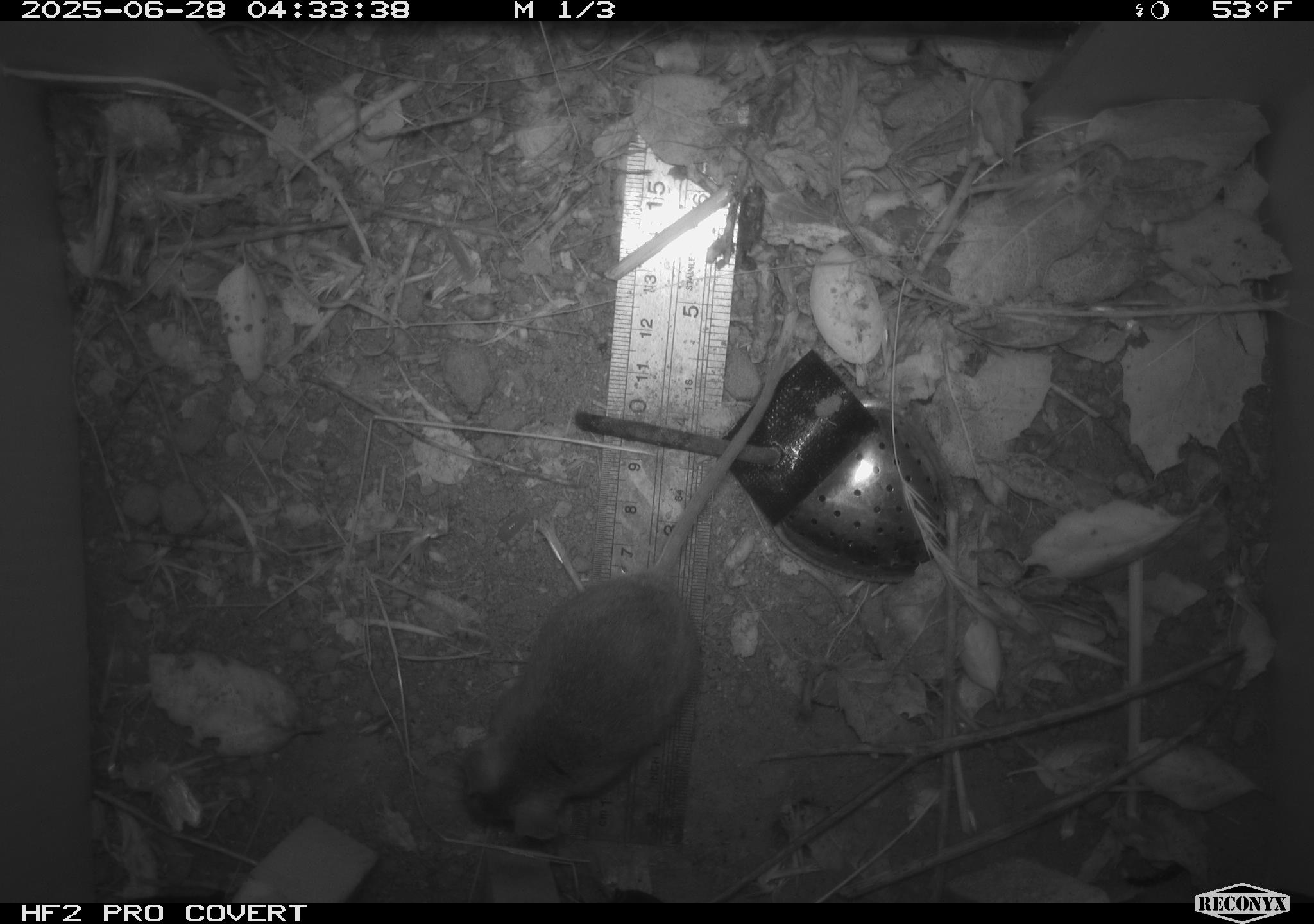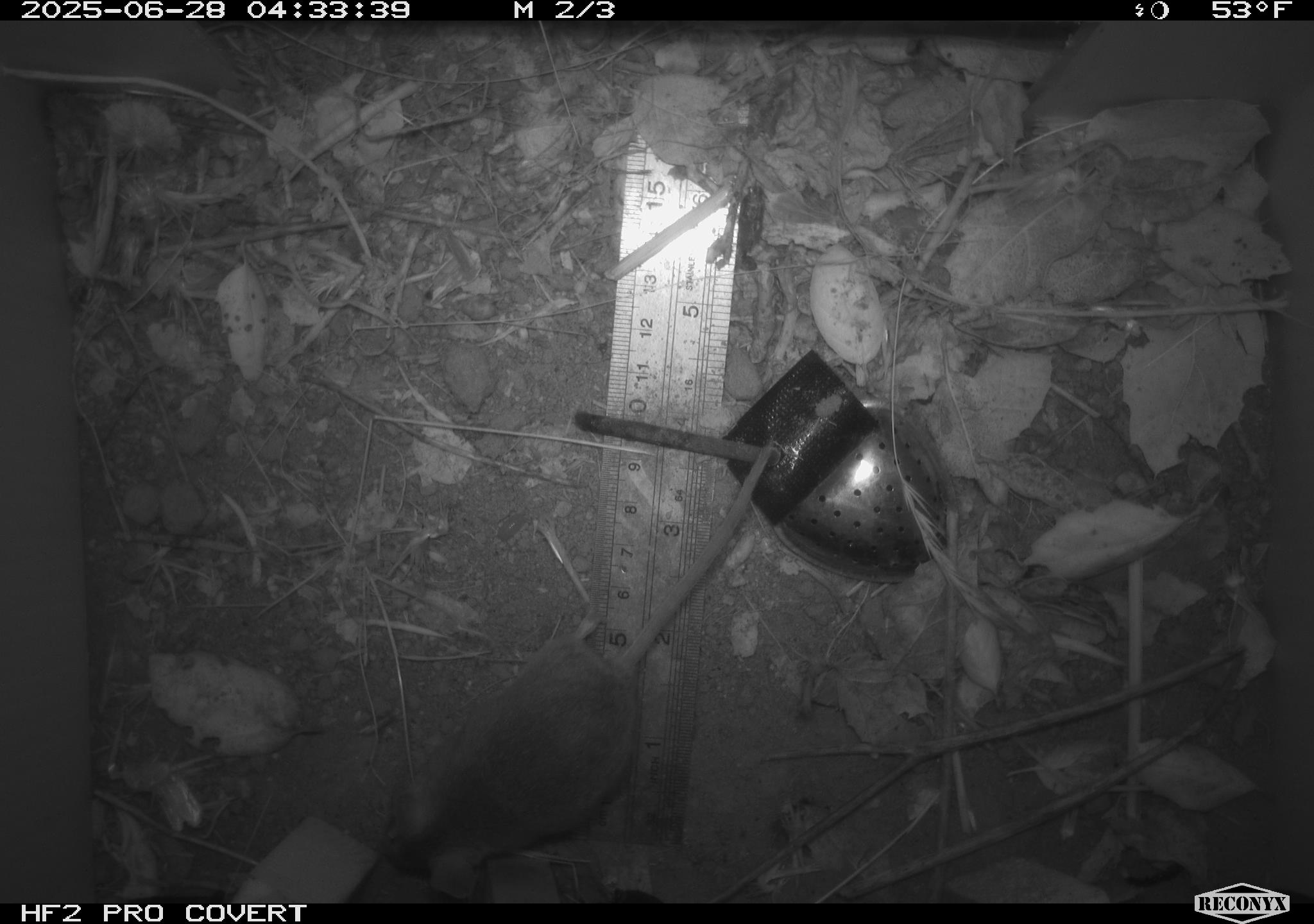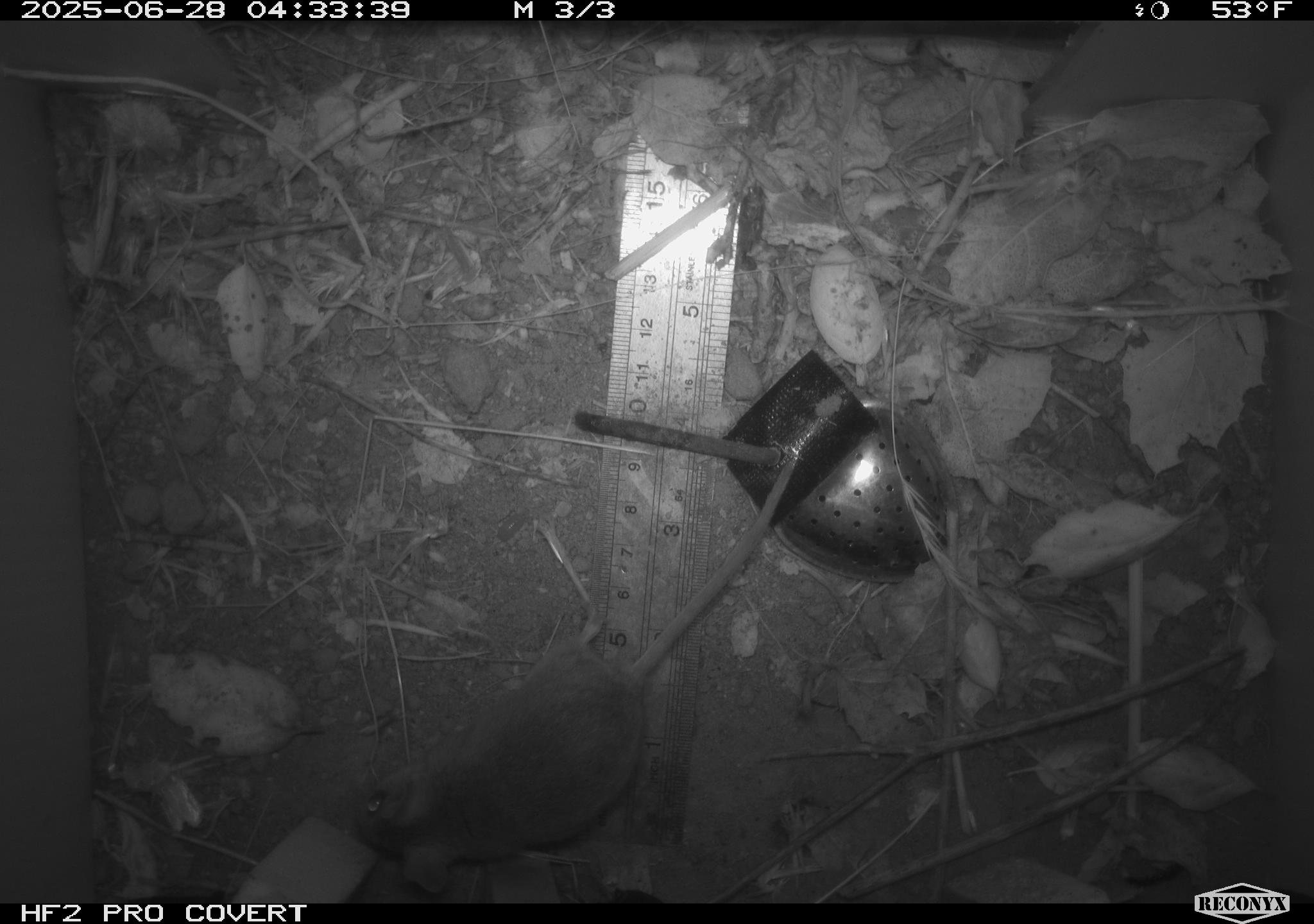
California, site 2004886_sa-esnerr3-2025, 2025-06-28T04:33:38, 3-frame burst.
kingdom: Animalia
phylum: Chordata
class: Mammalia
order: Rodentia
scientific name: Rodentia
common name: rodent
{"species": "rodent (Rodentia)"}